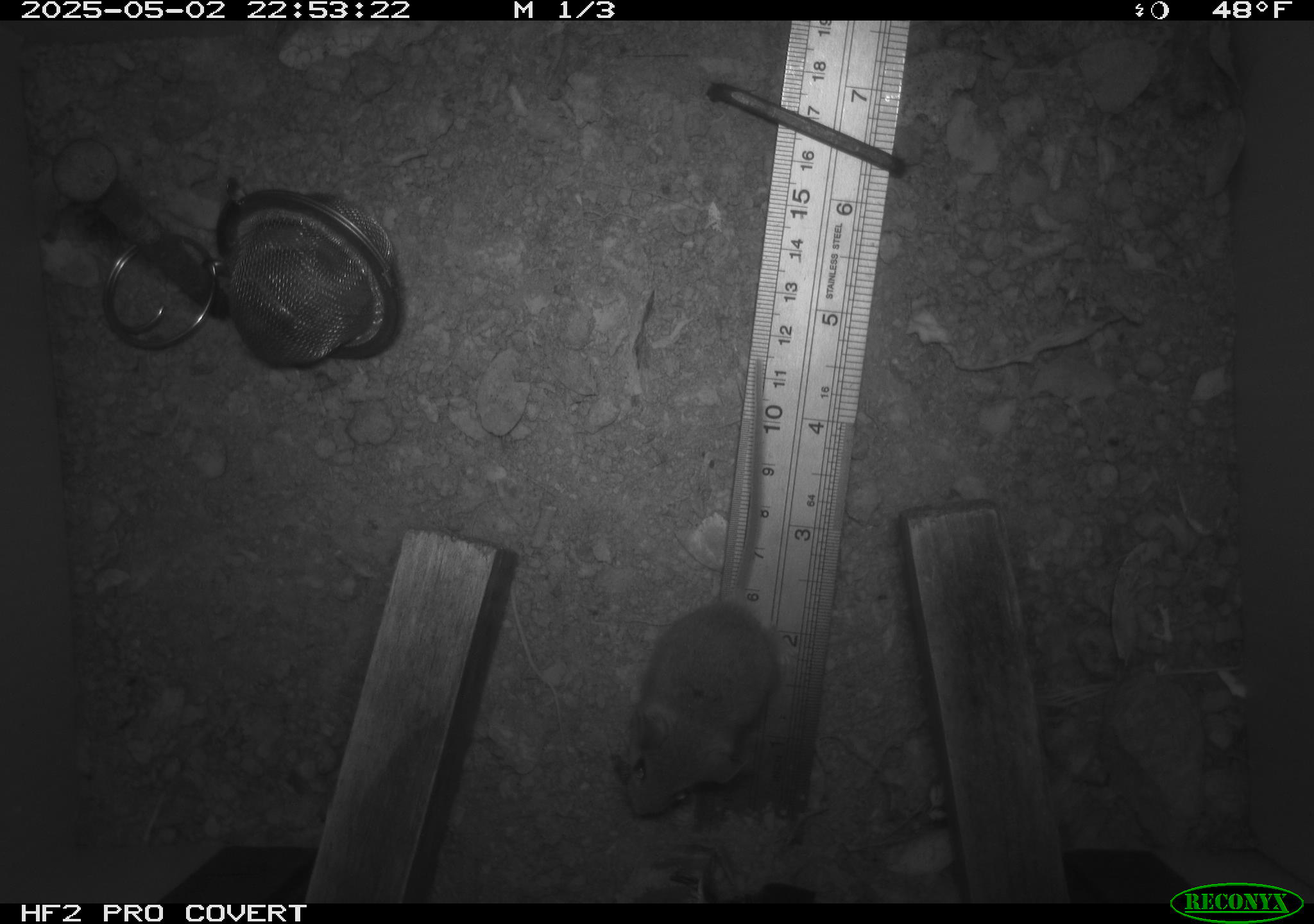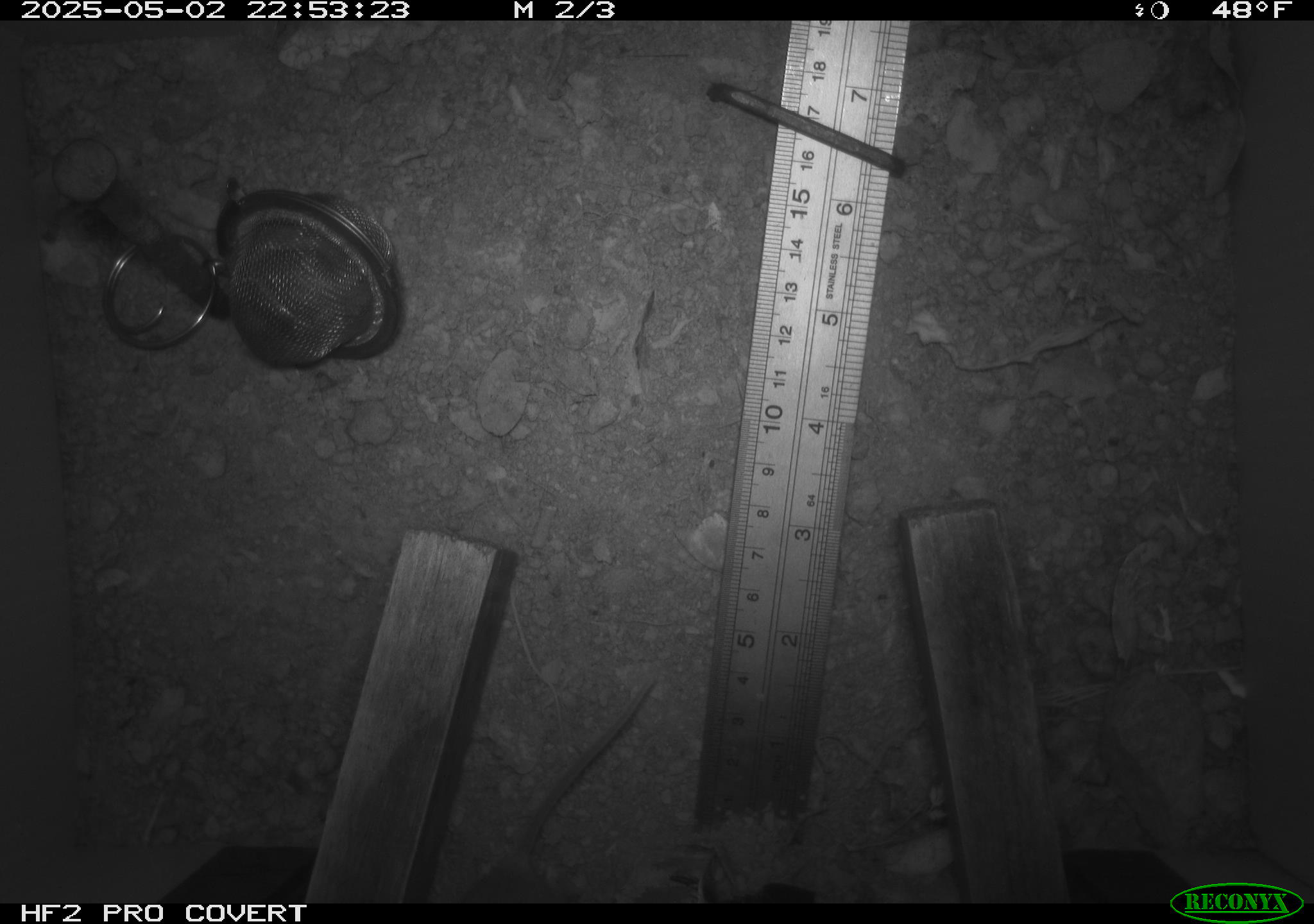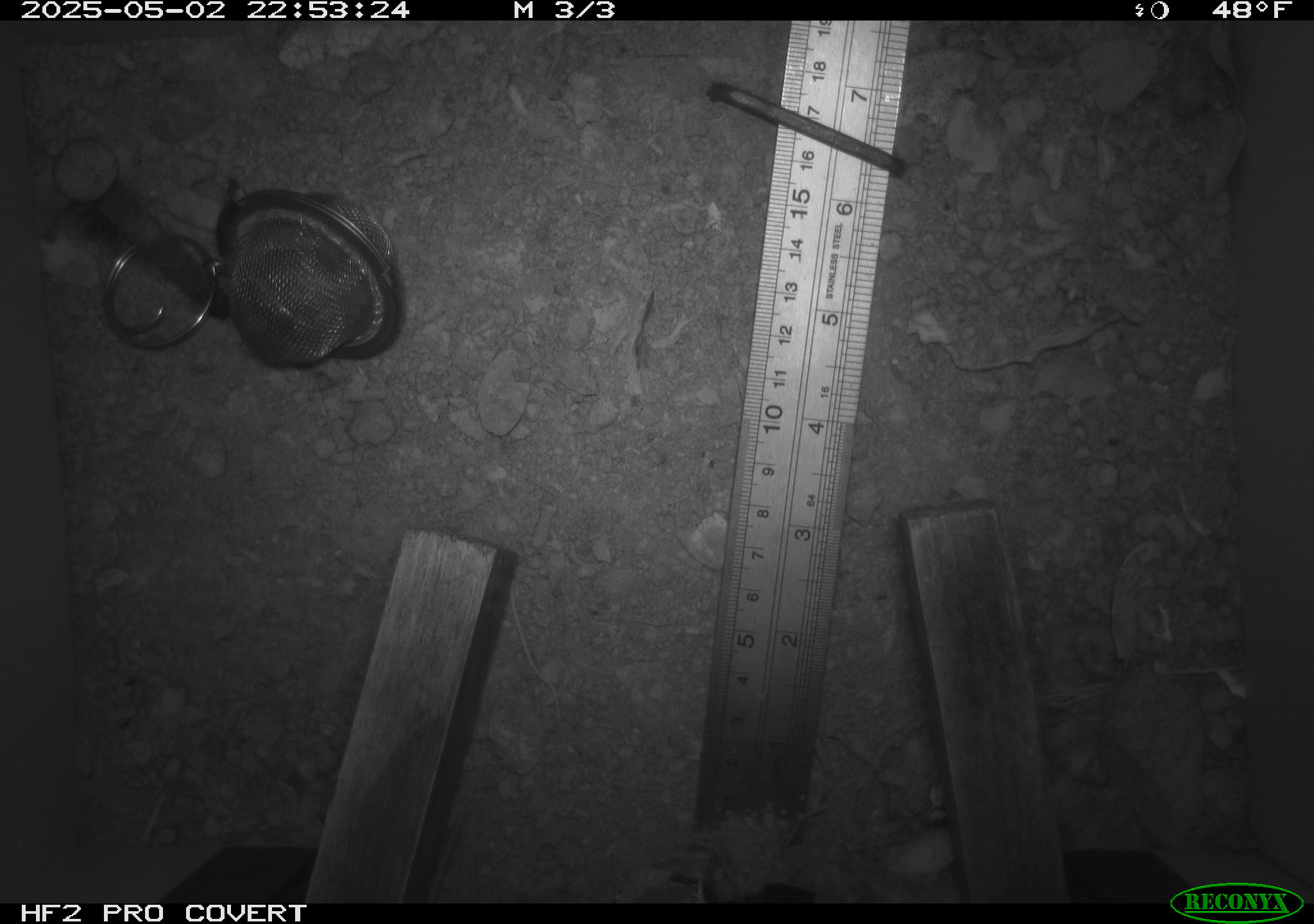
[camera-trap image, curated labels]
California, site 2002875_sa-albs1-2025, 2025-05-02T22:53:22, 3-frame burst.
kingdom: Animalia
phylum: Chordata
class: Mammalia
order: Rodentia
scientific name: Rodentia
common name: mouse species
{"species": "mouse species (Rodentia)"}